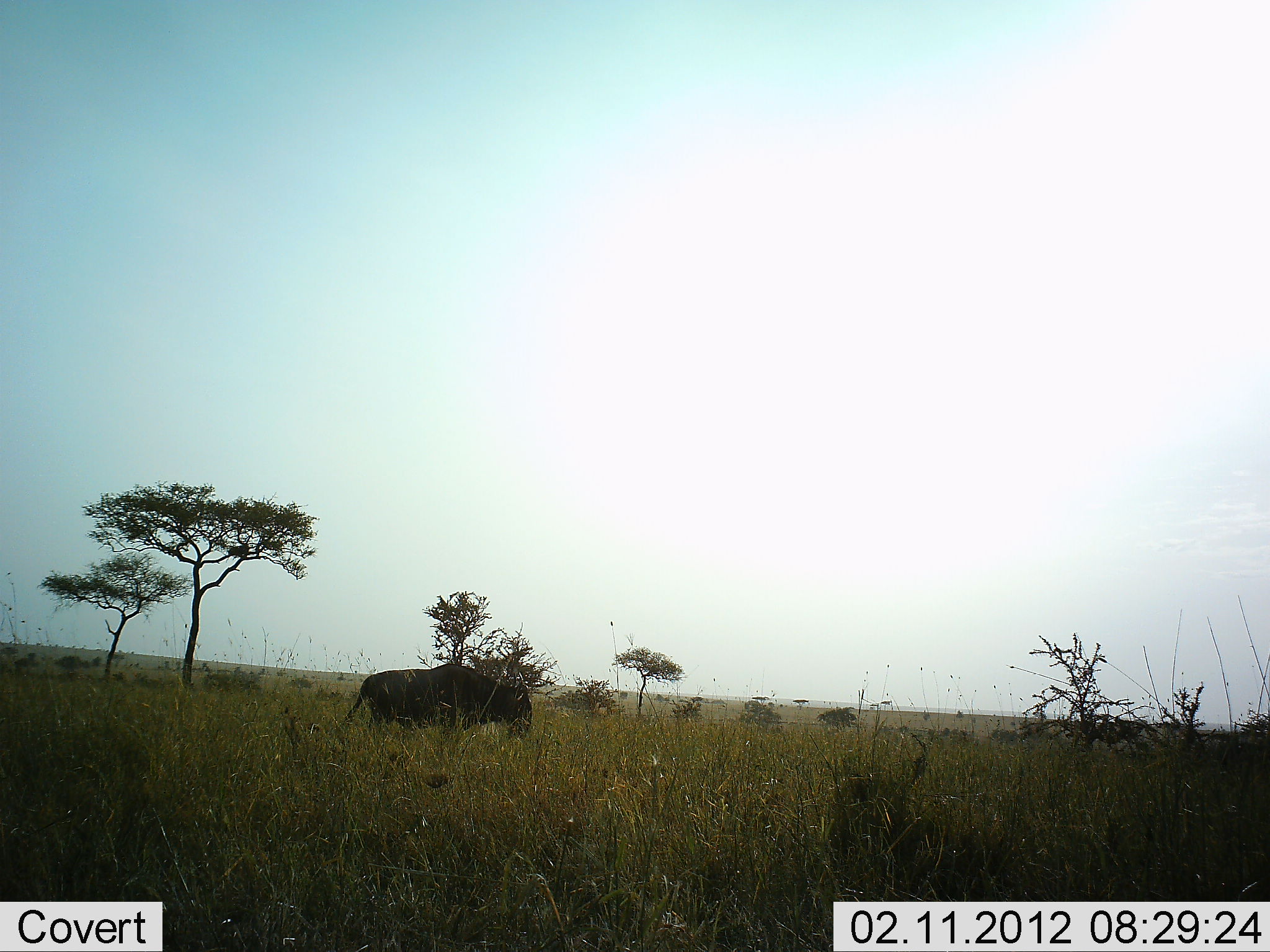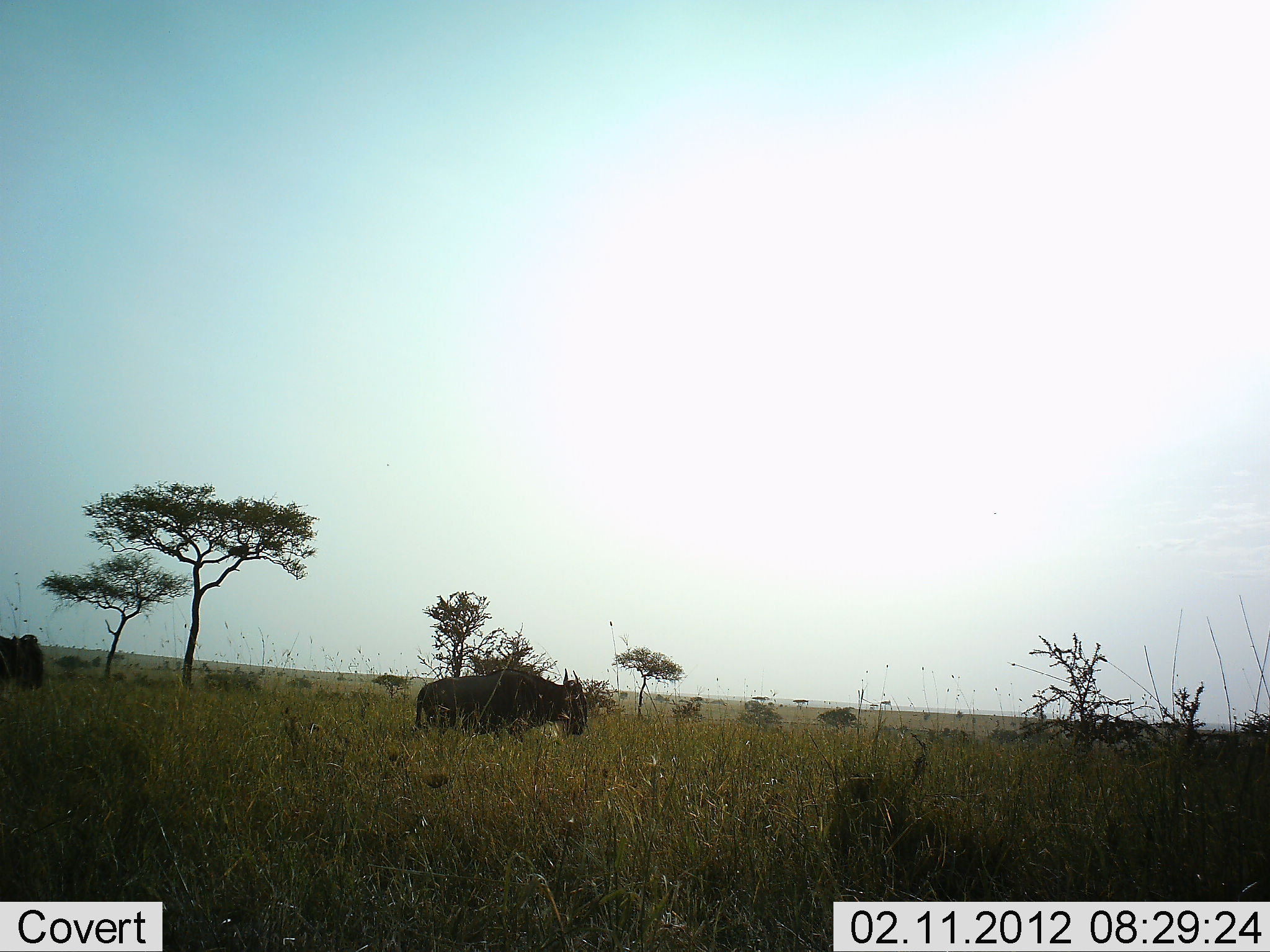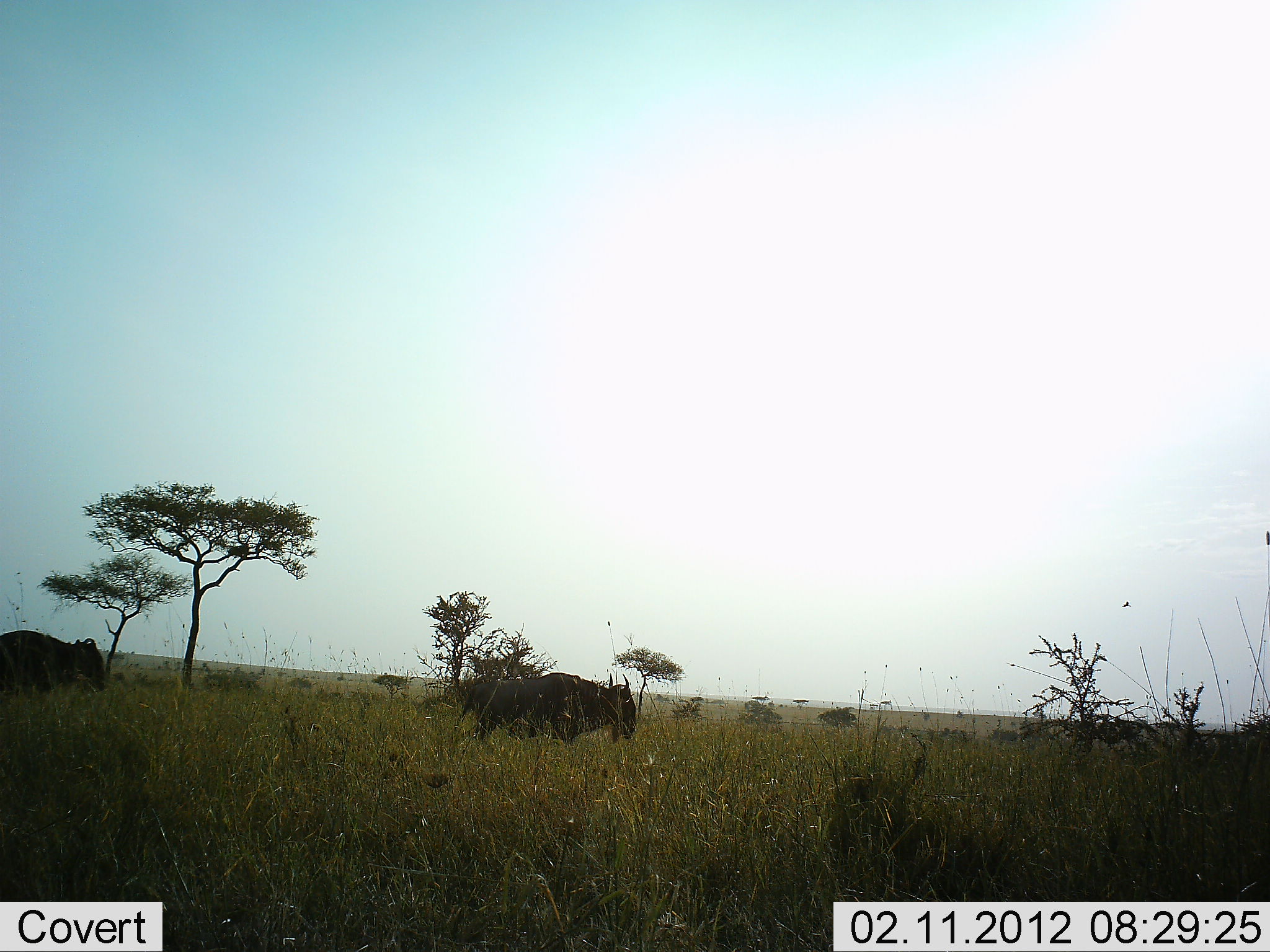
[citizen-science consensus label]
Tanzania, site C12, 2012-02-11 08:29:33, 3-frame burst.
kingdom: Animalia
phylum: Chordata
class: Mammalia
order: Artiodactyla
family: Bovidae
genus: Connochaetes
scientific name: Connochaetes taurinus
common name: blue wildebeest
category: wildebeest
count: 2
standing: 0%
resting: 4%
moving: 100%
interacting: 0%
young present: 0%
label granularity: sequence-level